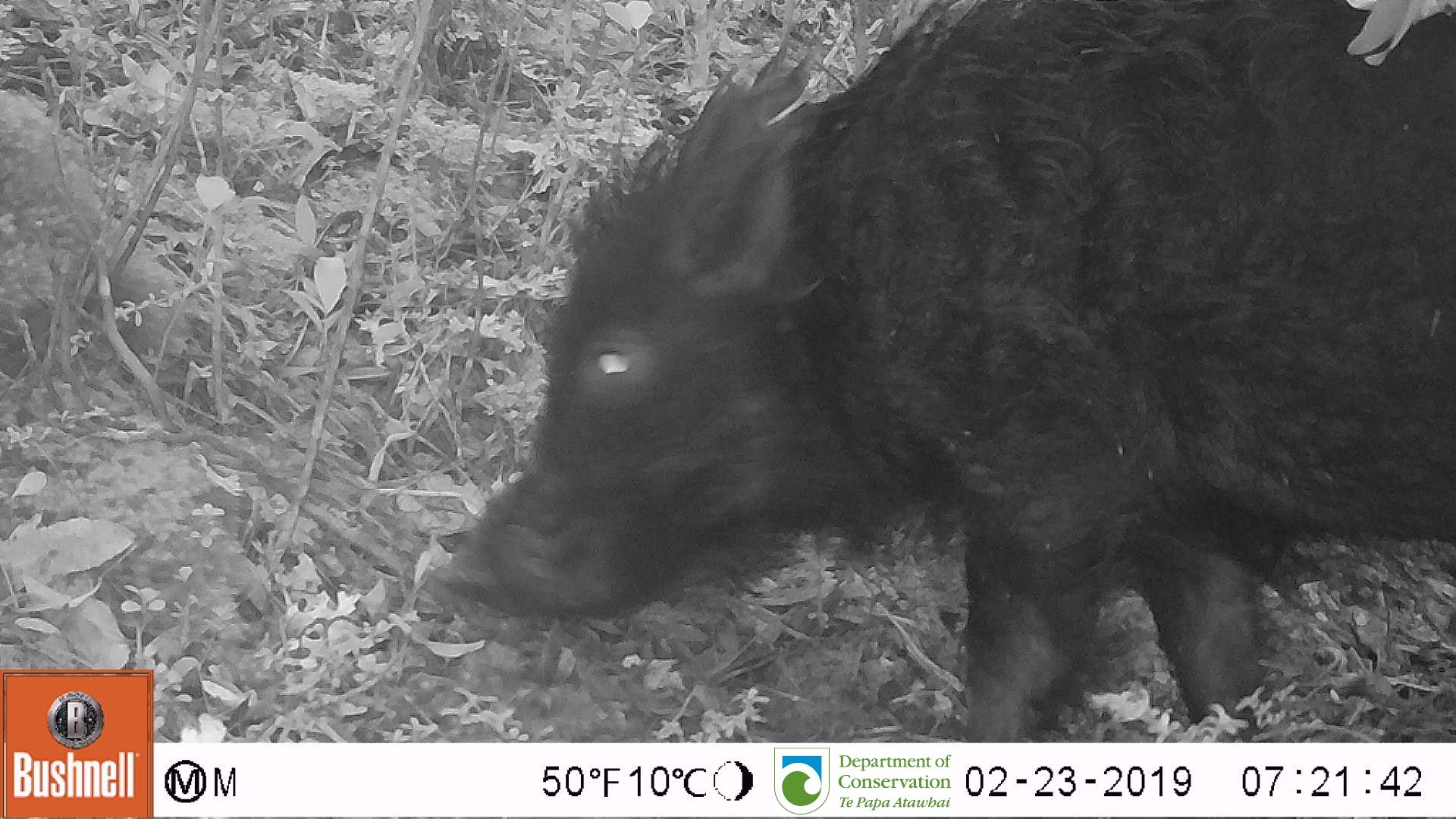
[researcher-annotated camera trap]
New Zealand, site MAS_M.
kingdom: Animalia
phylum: Chordata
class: Mammalia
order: Artiodactyla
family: Suidae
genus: Sus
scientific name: Sus scrofa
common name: pig